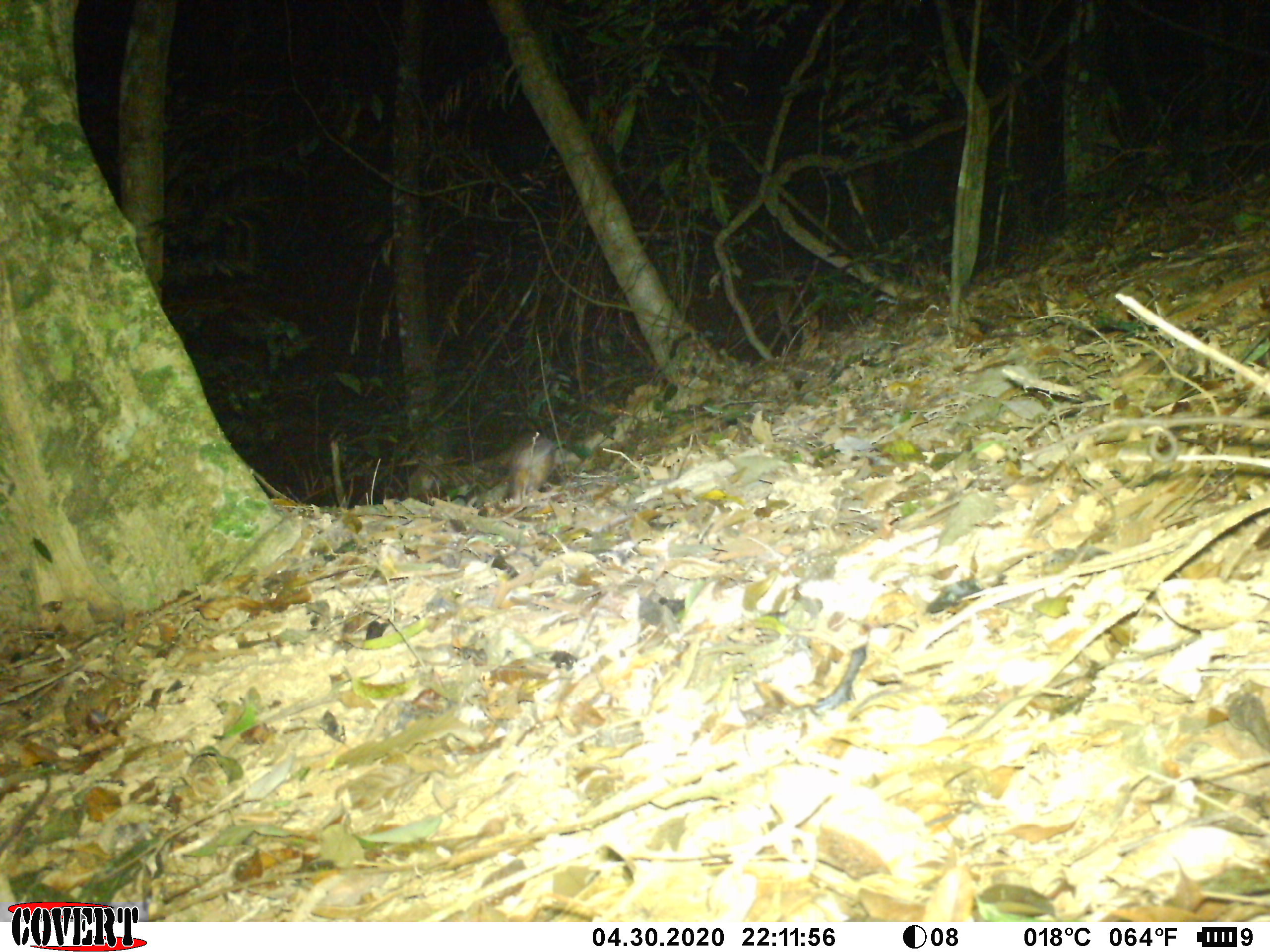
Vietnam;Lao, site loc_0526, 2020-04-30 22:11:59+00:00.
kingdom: Animalia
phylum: Chordata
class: Mammalia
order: Carnivora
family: Mustelidae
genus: Melogale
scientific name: Melogale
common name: ferret badger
Ferret badger (Melogale). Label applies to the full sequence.